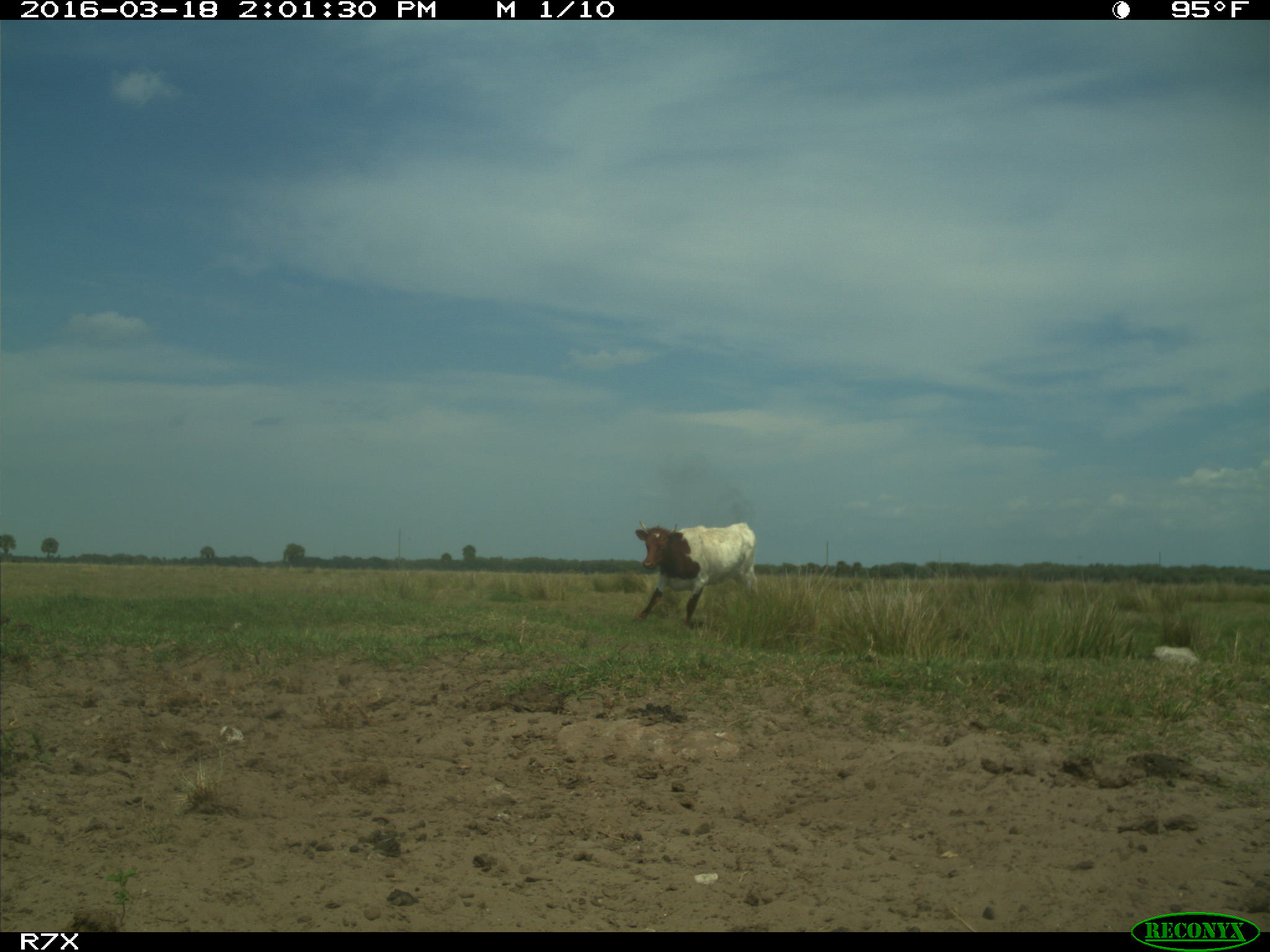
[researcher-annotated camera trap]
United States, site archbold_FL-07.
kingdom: Animalia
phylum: Chordata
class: Mammalia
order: Artiodactyla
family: Bovidae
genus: Bos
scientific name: Bos taurus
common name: domestic cow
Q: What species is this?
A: Bos taurus (domestic cow).